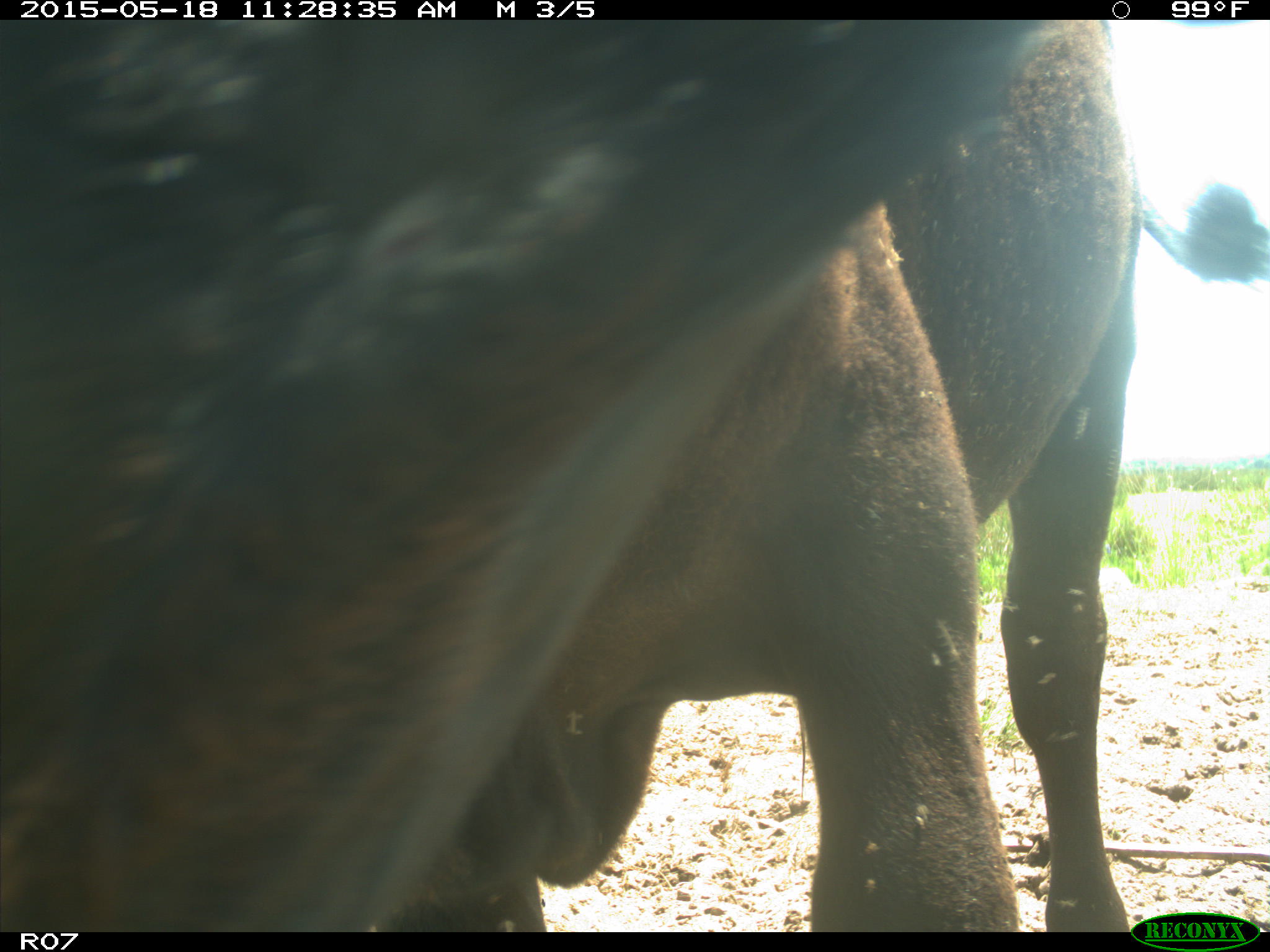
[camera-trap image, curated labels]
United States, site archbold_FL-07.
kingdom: Animalia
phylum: Chordata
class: Mammalia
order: Artiodactyla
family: Bovidae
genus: Bos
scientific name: Bos taurus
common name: domestic cow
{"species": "Bos taurus (domestic cow)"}